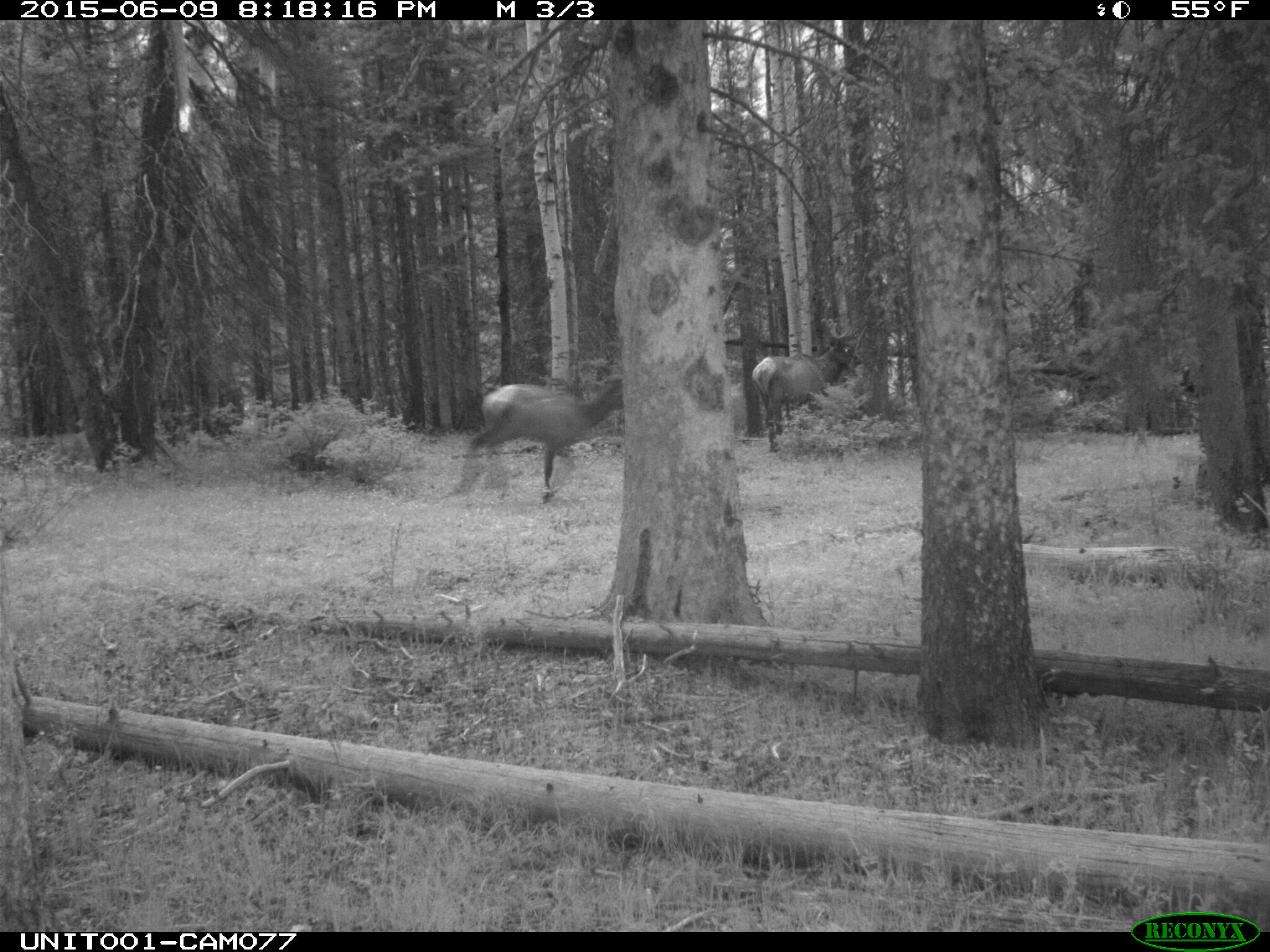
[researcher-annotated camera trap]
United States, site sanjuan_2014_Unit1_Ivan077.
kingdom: Animalia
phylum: Chordata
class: Mammalia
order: Artiodactyla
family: Cervidae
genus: Cervus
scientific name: Cervus elaphus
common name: red deer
Cervus elaphus (red deer).